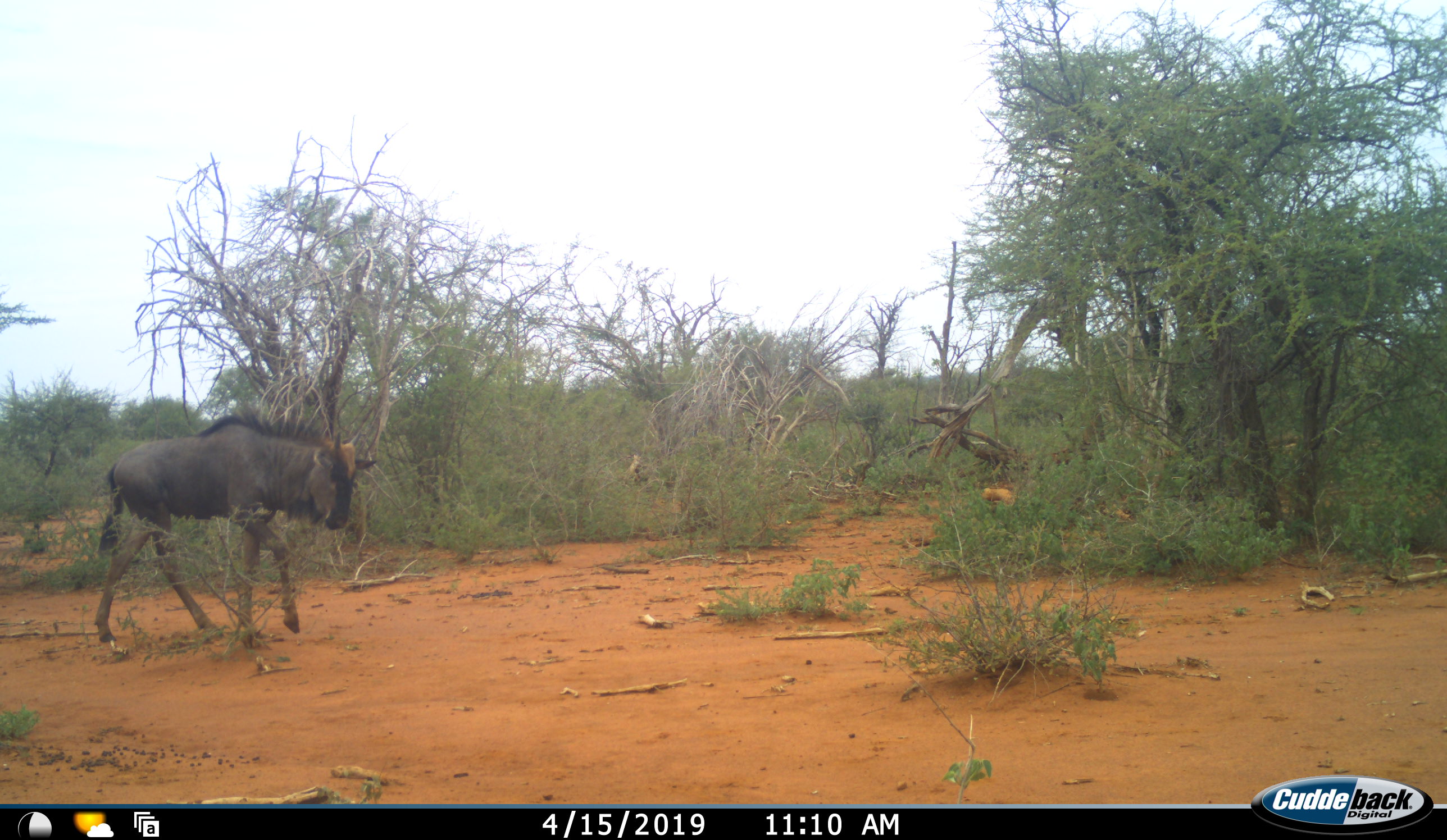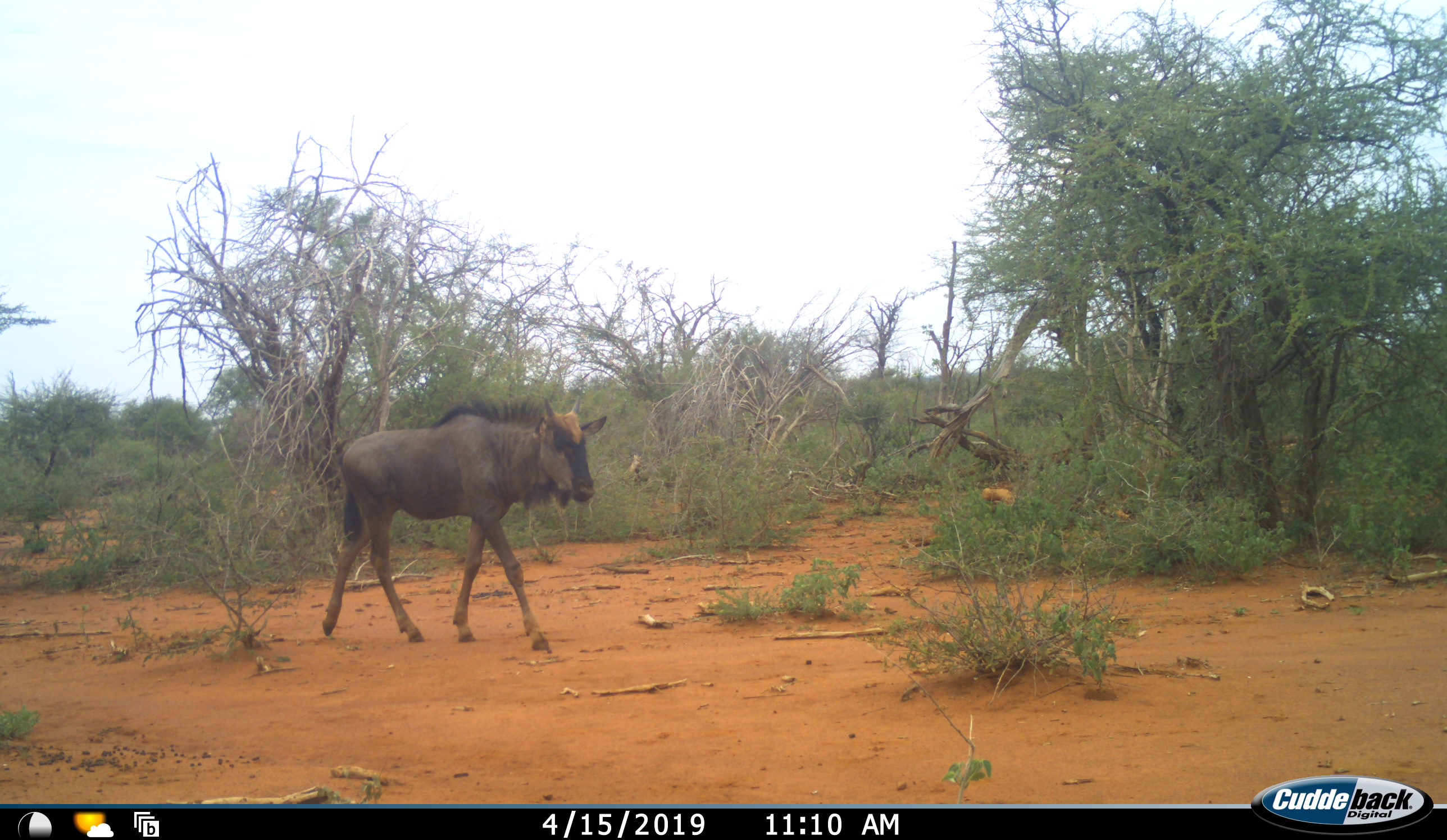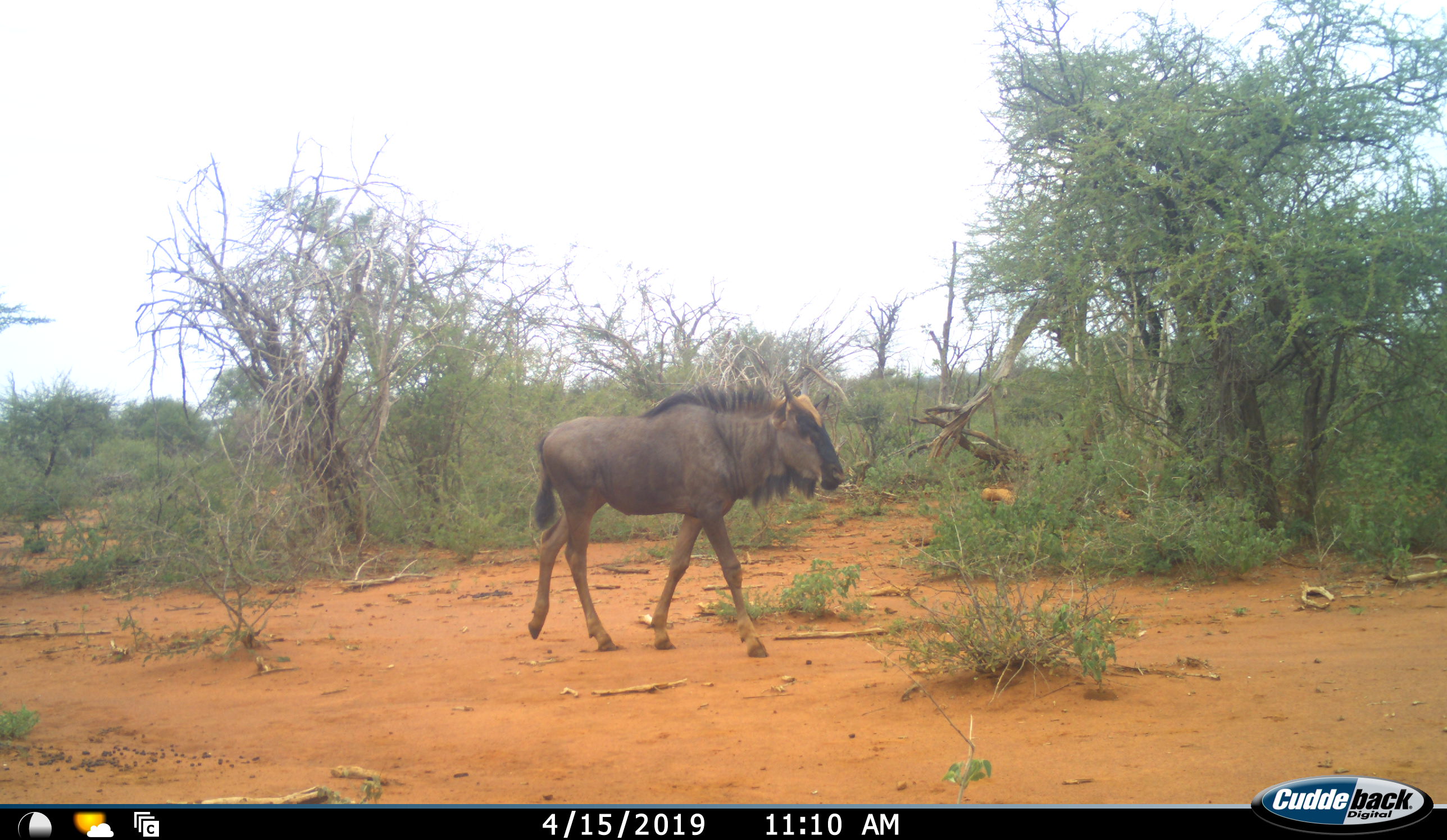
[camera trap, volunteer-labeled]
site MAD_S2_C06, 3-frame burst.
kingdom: Animalia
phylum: Chordata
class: Mammalia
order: Artiodactyla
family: Bovidae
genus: Connochaetes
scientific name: Connochaetes taurinus taurinus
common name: blue wildebeest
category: wildebeestblue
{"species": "wildebeestblue (blue wildebeest) (Connochaetes taurinus taurinus)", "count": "1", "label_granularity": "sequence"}